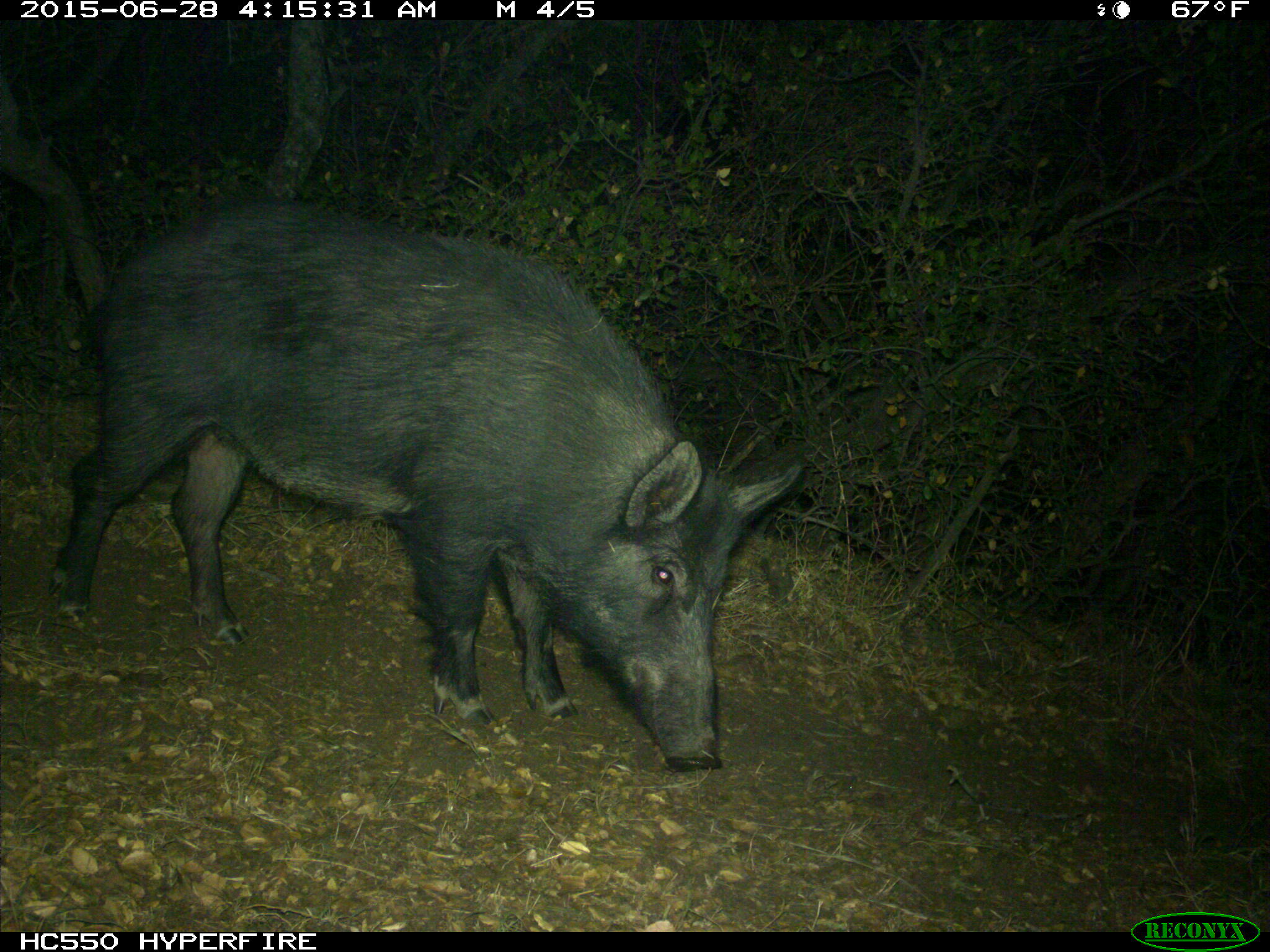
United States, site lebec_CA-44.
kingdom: Animalia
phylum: Chordata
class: Mammalia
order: Artiodactyla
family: Suidae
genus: Sus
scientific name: Sus scrofa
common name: wild boar